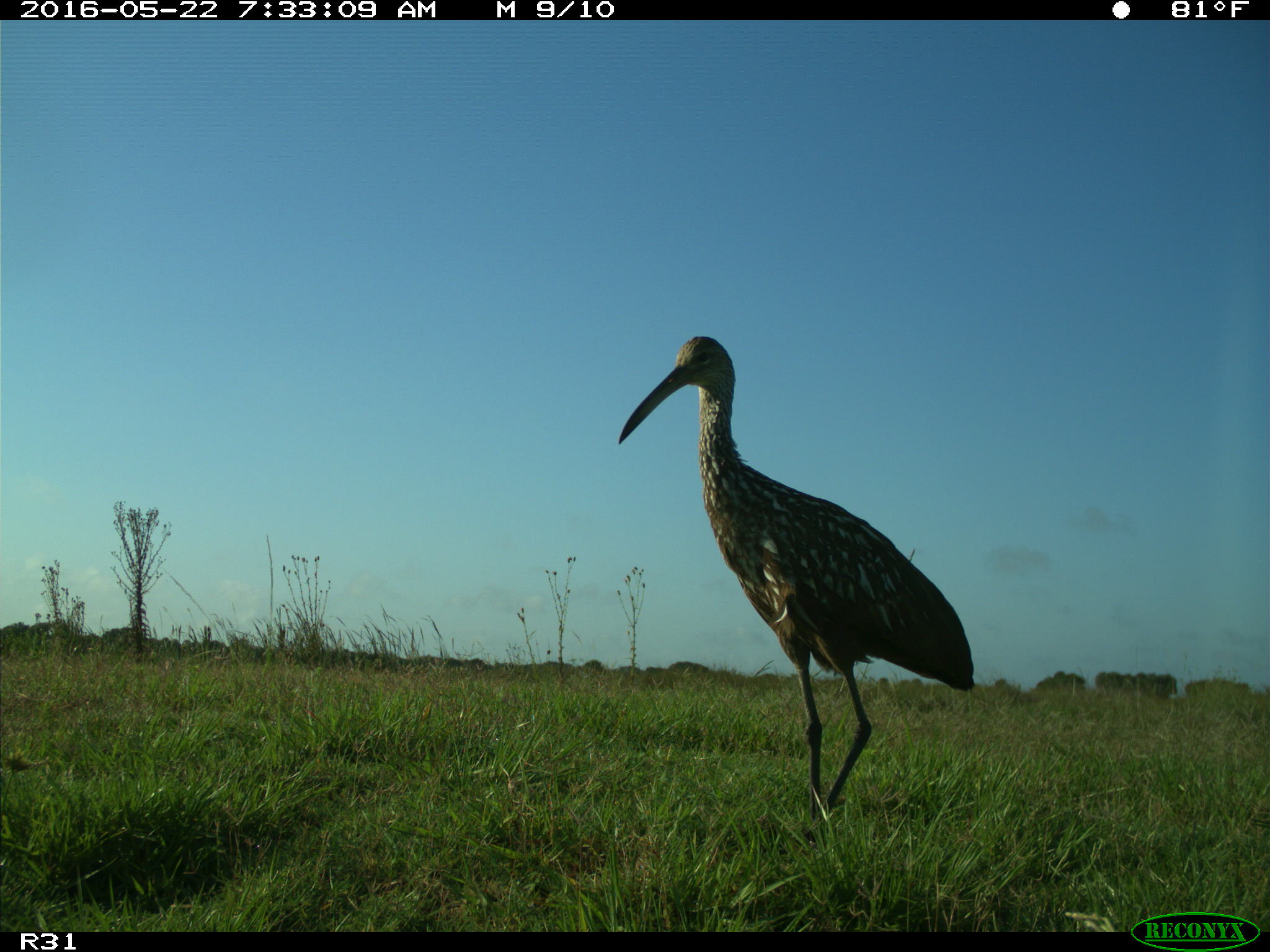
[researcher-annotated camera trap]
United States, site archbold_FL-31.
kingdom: Animalia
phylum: Chordata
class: Aves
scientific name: Aves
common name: birds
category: unidentified bird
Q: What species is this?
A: Unidentified bird (birds) (Aves).